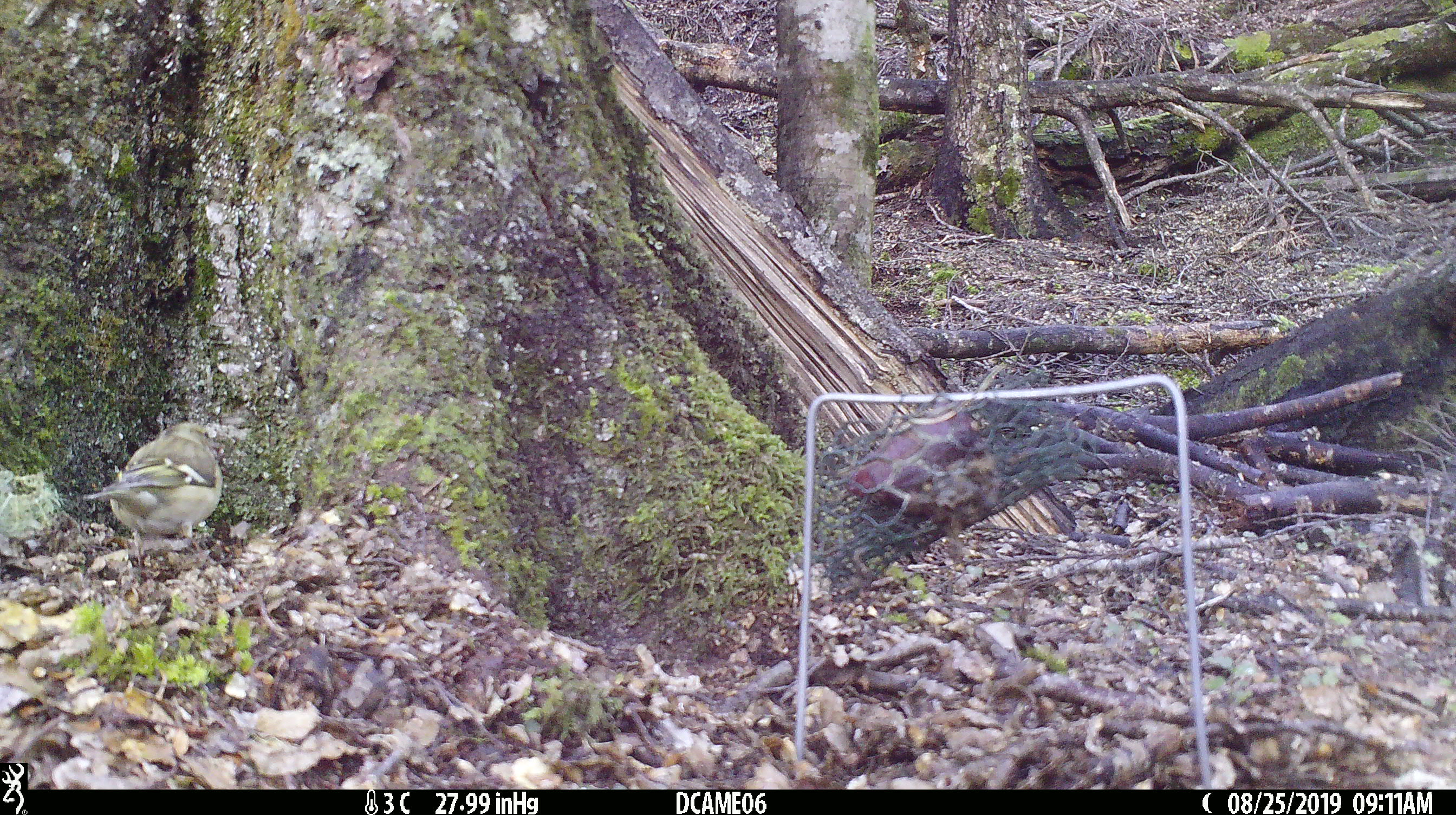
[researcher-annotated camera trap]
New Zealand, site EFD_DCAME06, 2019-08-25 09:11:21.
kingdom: Animalia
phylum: Chordata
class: Aves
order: Passeriformes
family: Fringillidae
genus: Fringilla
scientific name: Fringilla coelebs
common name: common chaffinch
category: chaffinch